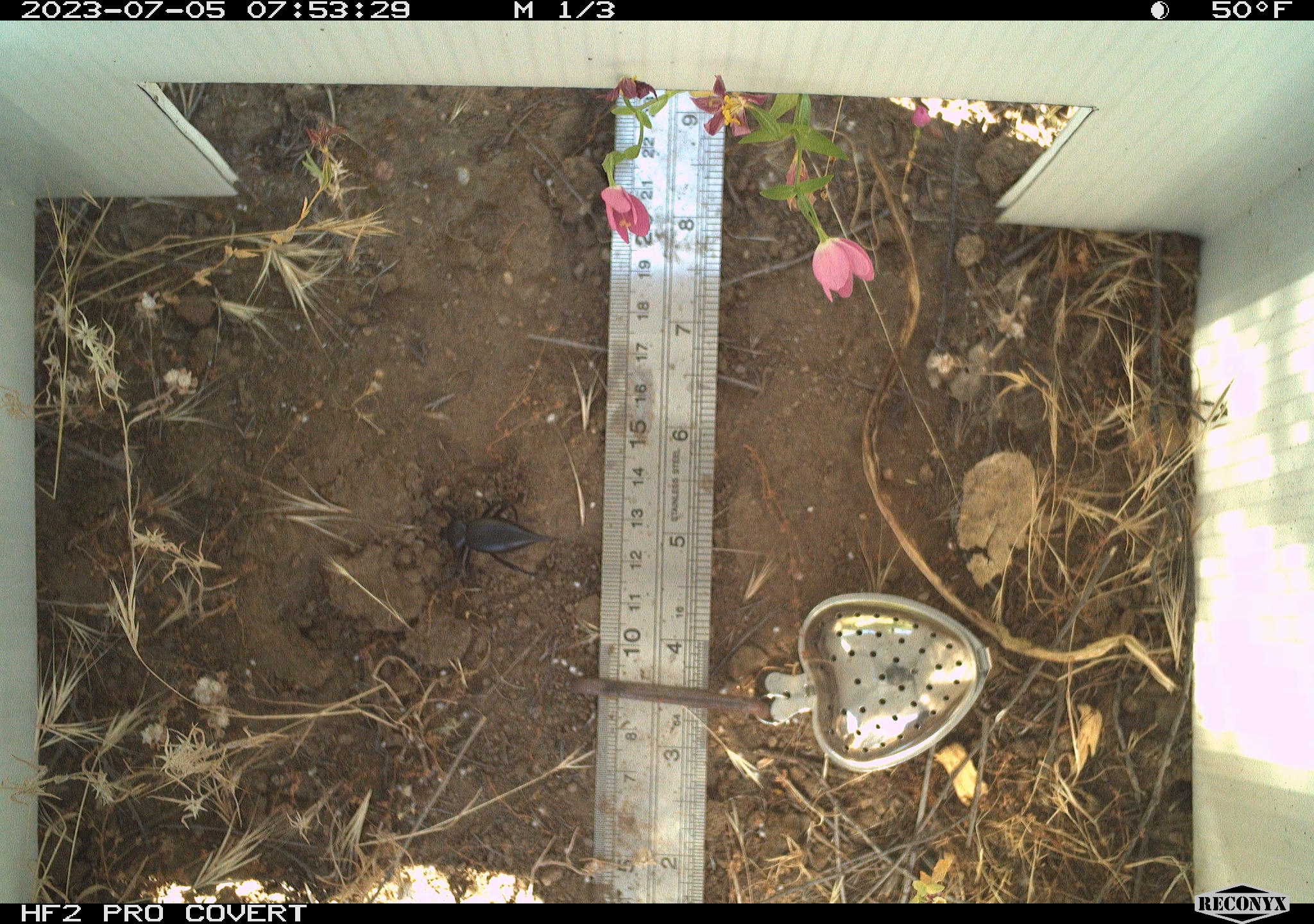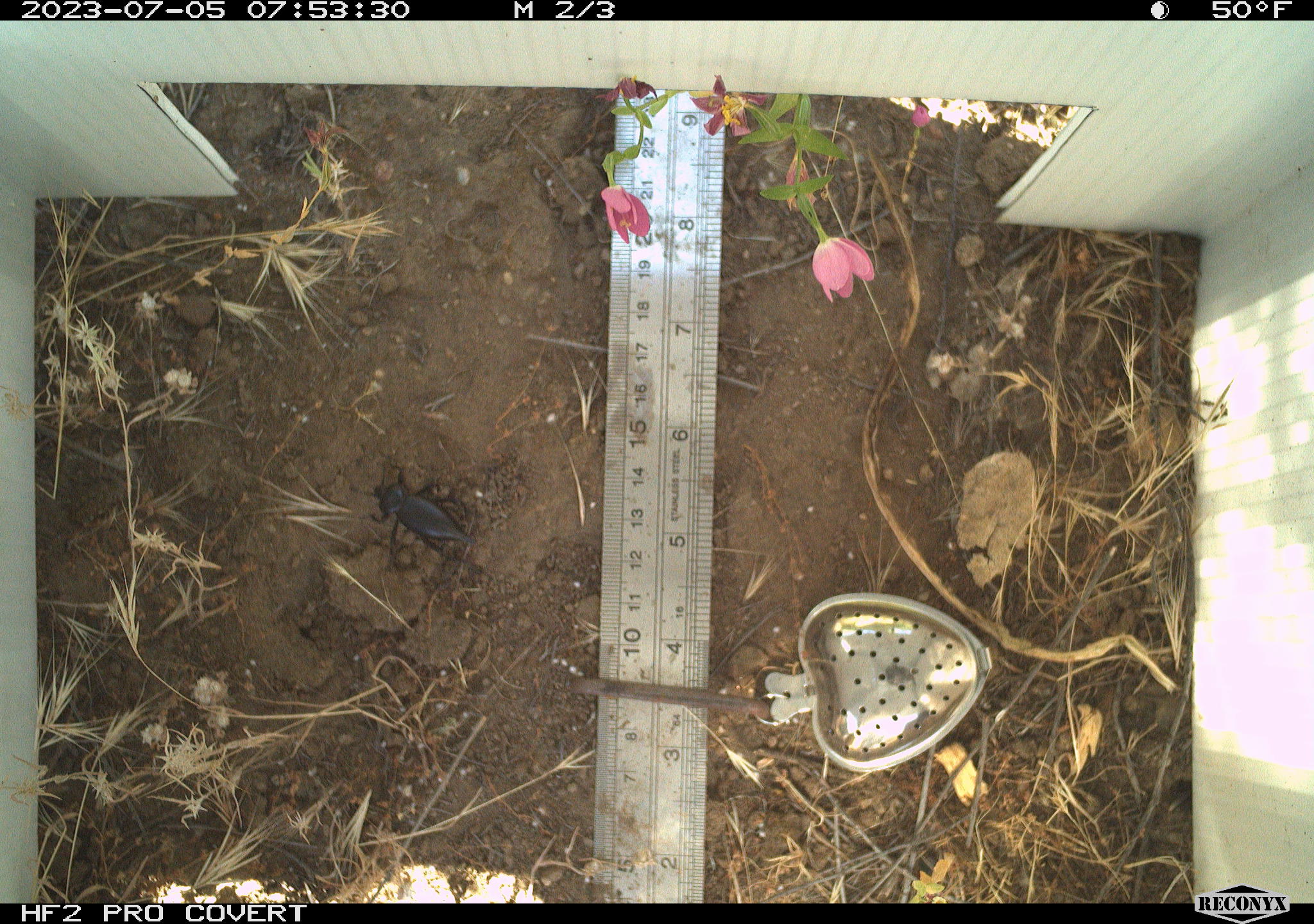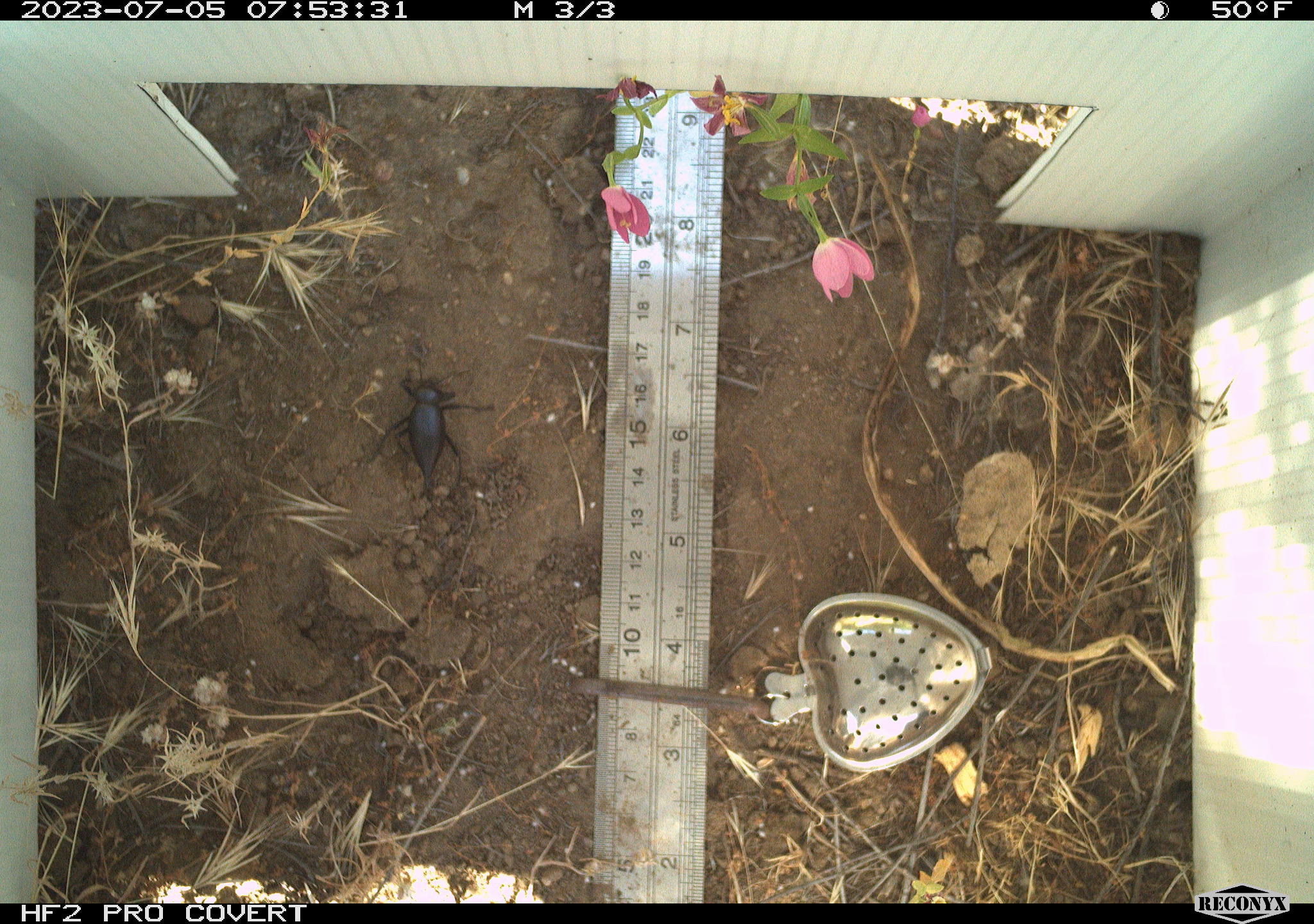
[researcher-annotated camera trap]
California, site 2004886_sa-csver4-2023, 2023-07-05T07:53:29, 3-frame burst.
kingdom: Animalia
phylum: Arthropoda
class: Insecta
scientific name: Insecta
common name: insect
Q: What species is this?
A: Insect (Insecta).